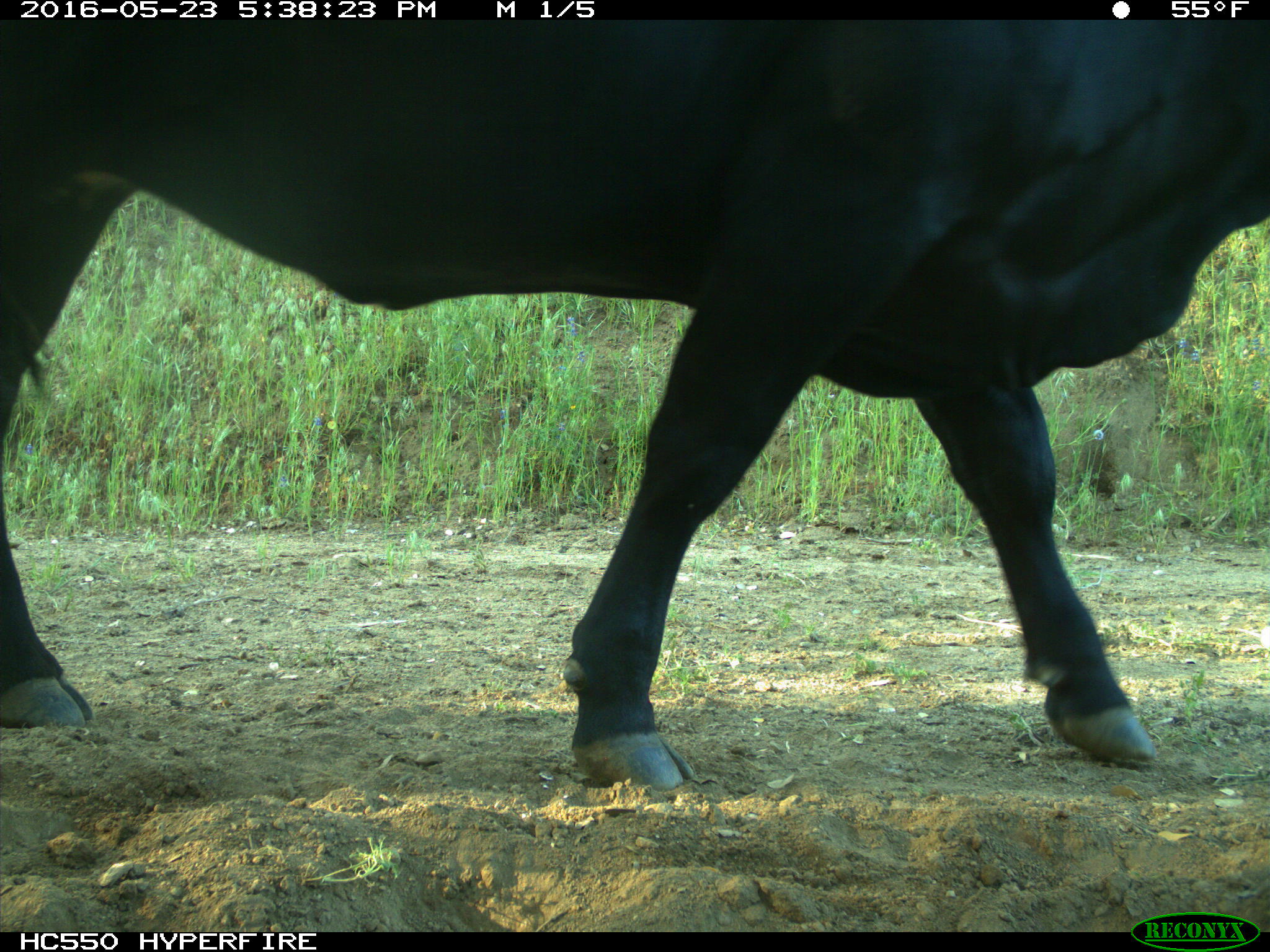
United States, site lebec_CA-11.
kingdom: Animalia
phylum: Chordata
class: Mammalia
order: Artiodactyla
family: Bovidae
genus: Bos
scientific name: Bos taurus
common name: domestic cow